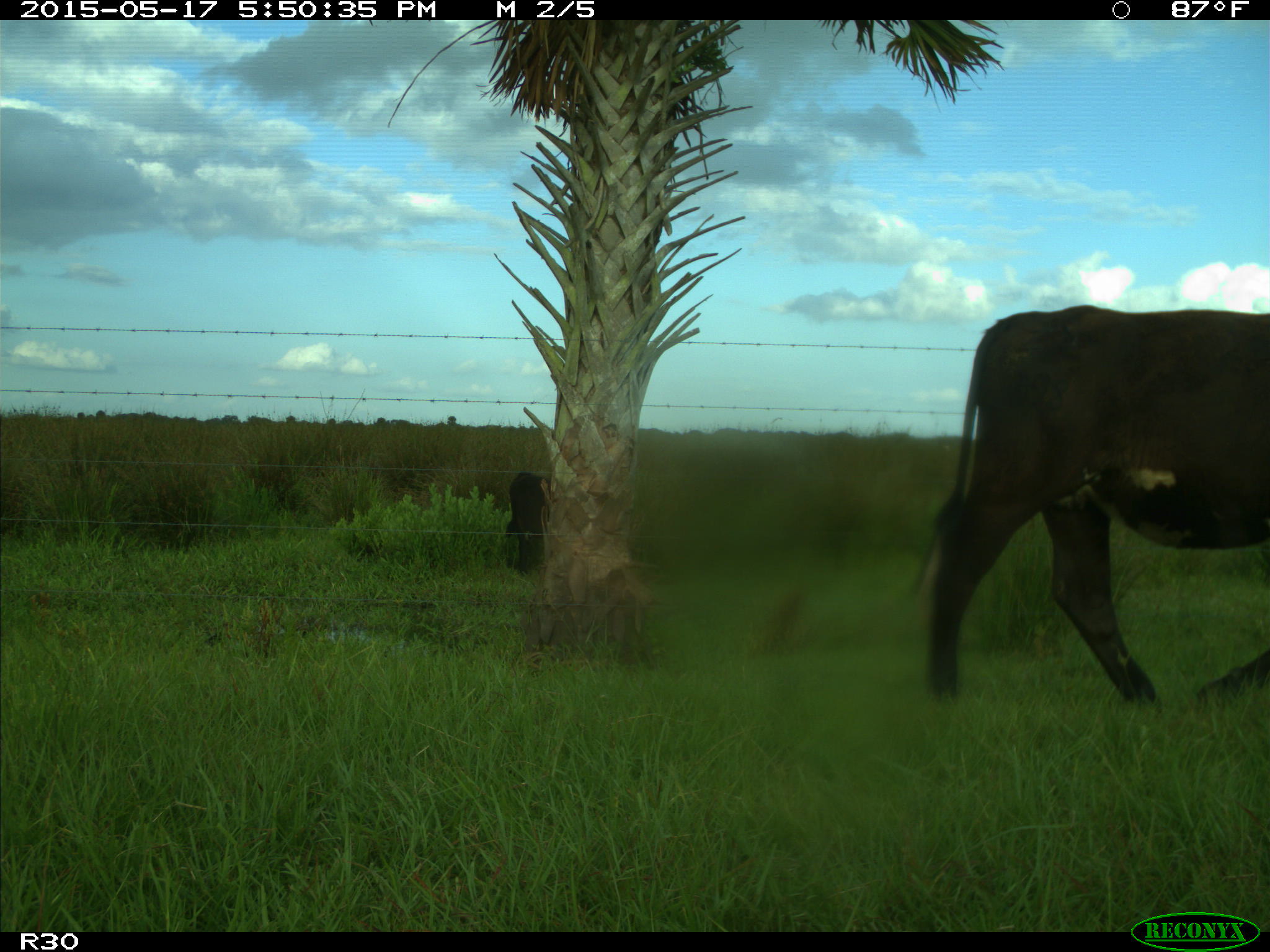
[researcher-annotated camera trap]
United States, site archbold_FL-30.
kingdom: Animalia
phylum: Chordata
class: Mammalia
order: Artiodactyla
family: Bovidae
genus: Bos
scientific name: Bos taurus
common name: domestic cow